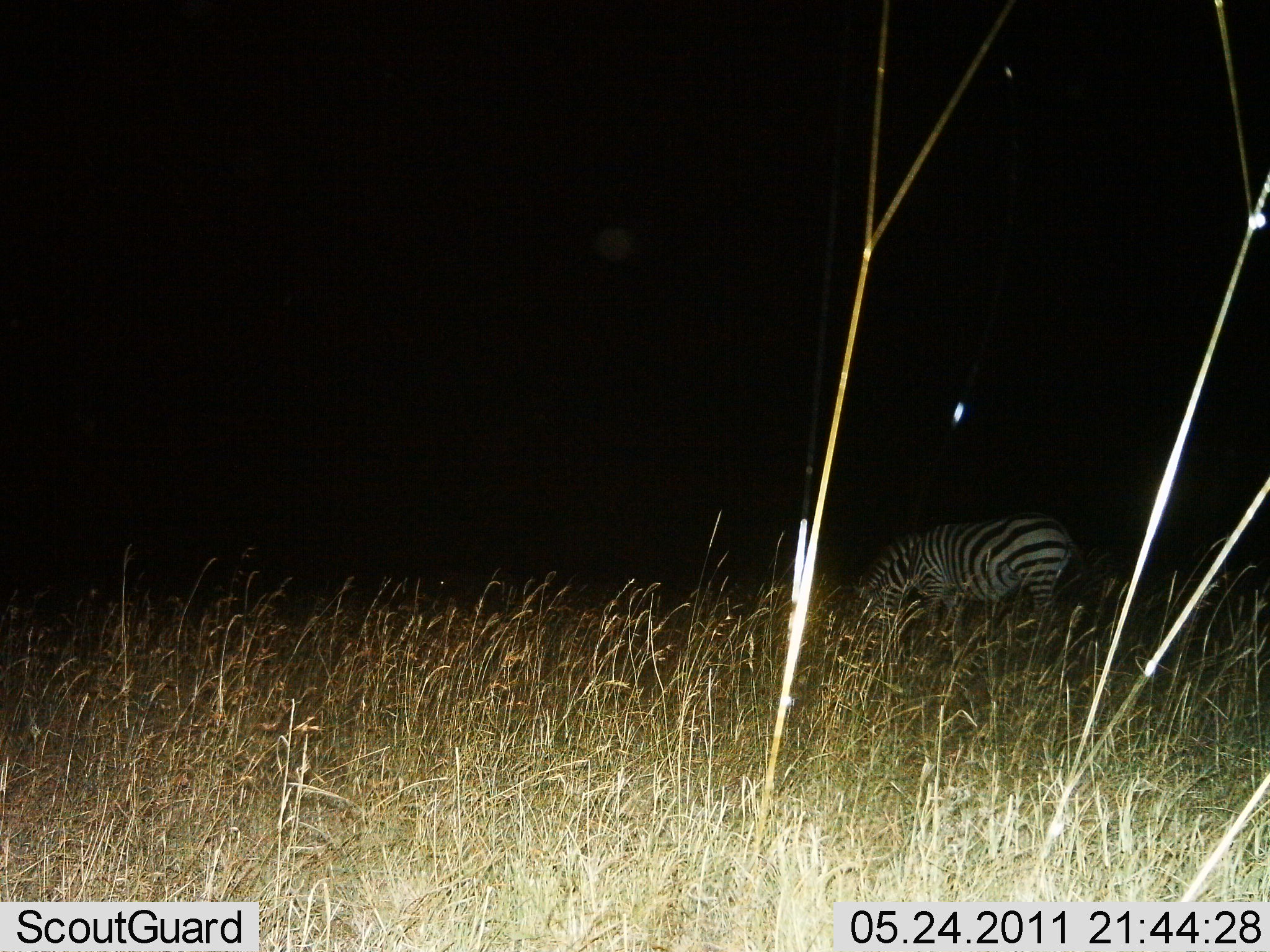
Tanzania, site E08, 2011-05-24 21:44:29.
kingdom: Animalia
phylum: Chordata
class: Mammalia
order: Perissodactyla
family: Equidae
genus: Equus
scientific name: Equus quagga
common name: plains zebra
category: zebra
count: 1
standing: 36%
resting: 0%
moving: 0%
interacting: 0%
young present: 0%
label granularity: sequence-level